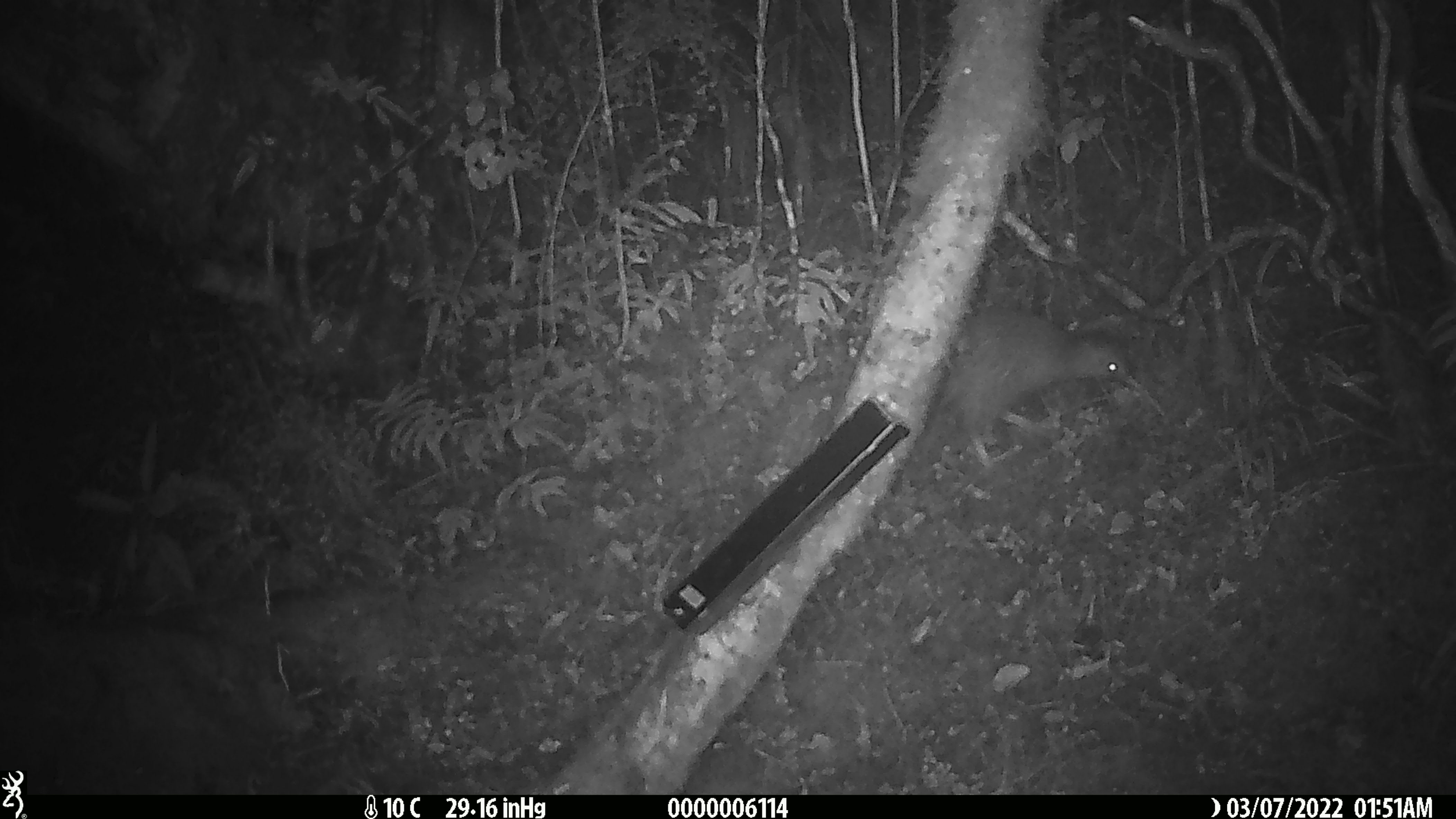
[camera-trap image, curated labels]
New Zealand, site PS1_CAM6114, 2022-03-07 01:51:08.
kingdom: Animalia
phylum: Chordata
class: Aves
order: Apterygiformes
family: Apterygidae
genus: Apteryx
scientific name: Apteryx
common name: kiwi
Kiwi (Apteryx).